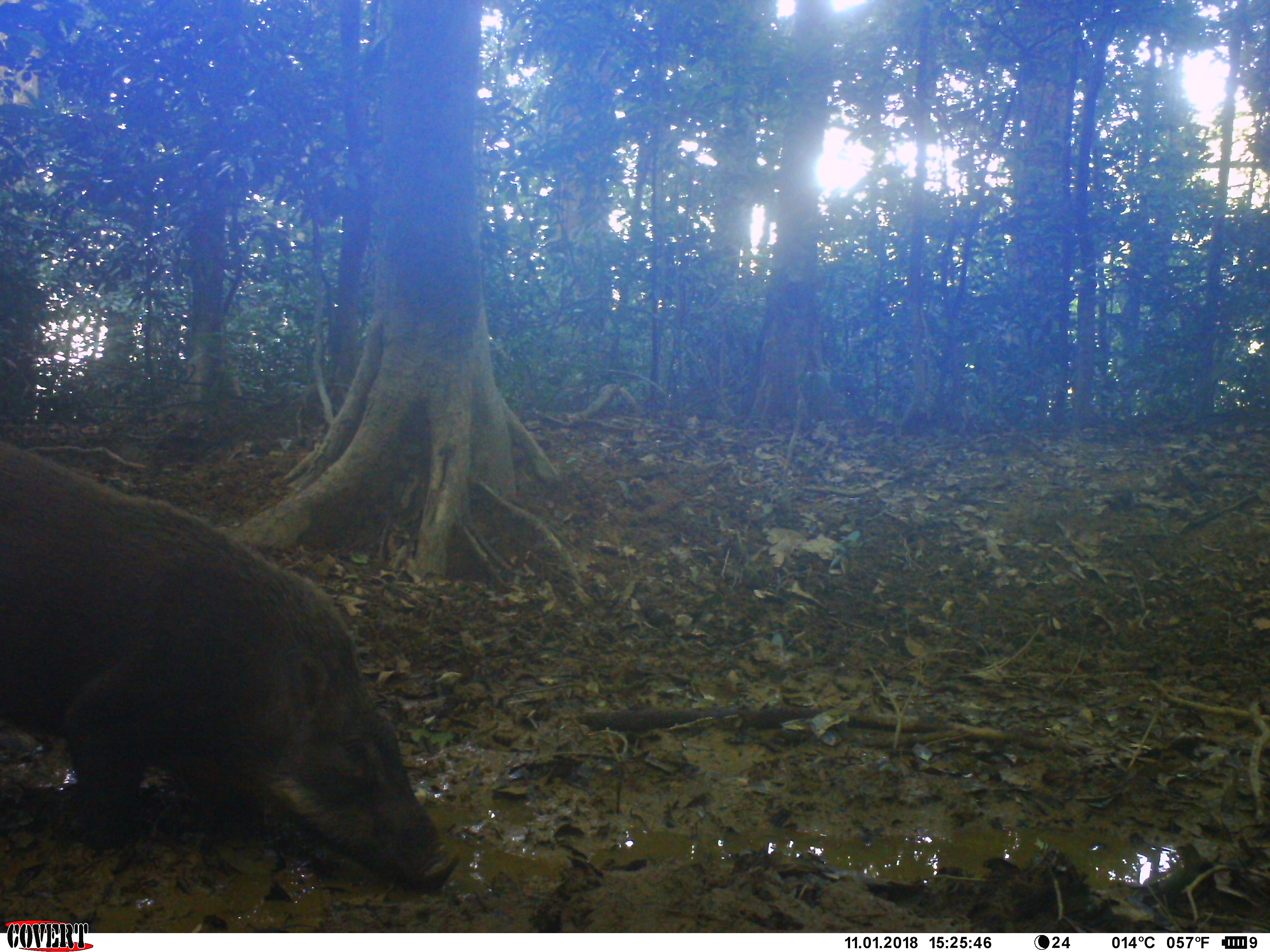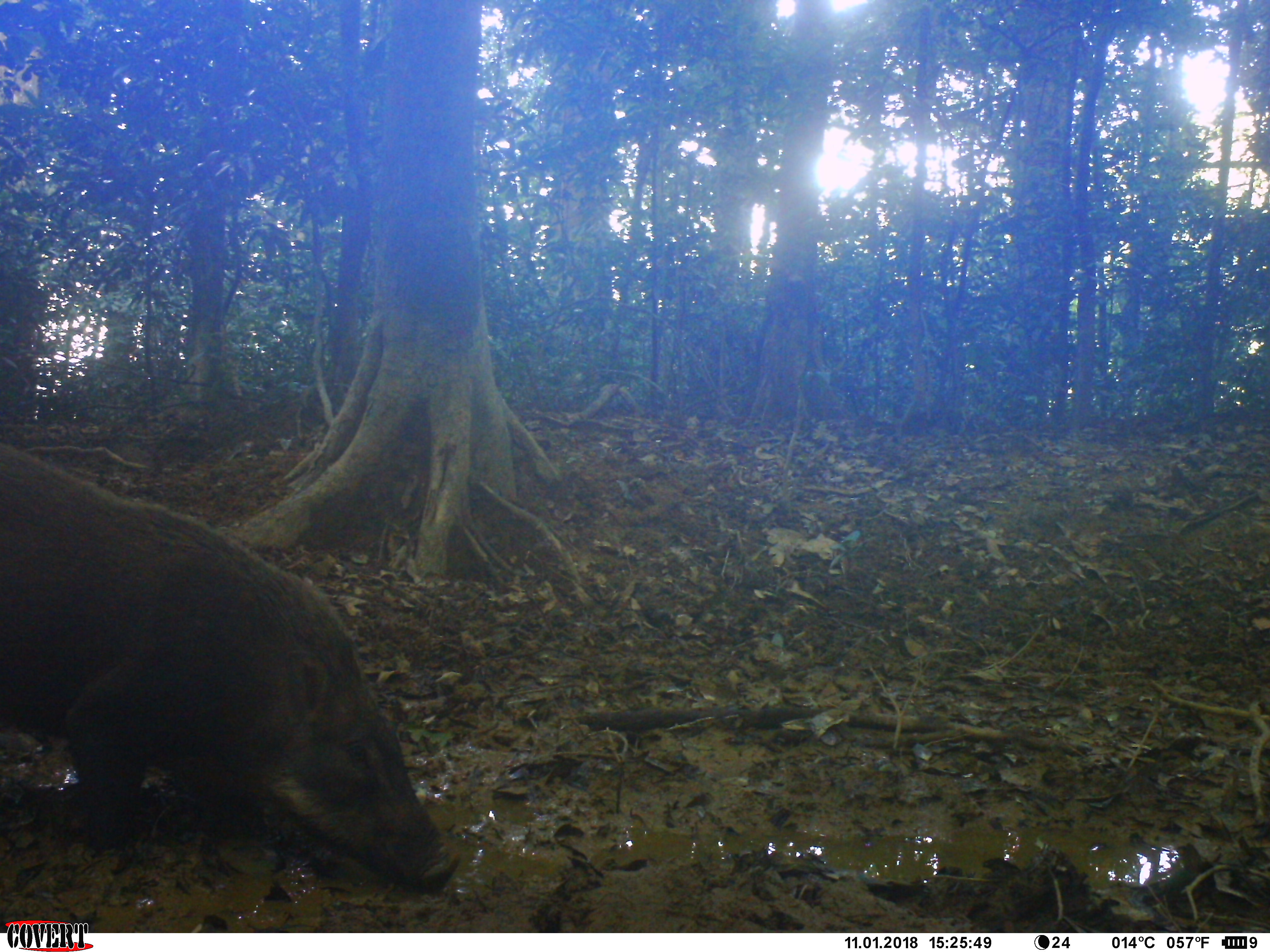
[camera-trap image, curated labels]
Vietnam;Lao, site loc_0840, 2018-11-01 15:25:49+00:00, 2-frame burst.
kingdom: Animalia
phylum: Chordata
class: Mammalia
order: Artiodactyla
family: Suidae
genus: Sus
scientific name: Sus scrofa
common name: eurasian wild pig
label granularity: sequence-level